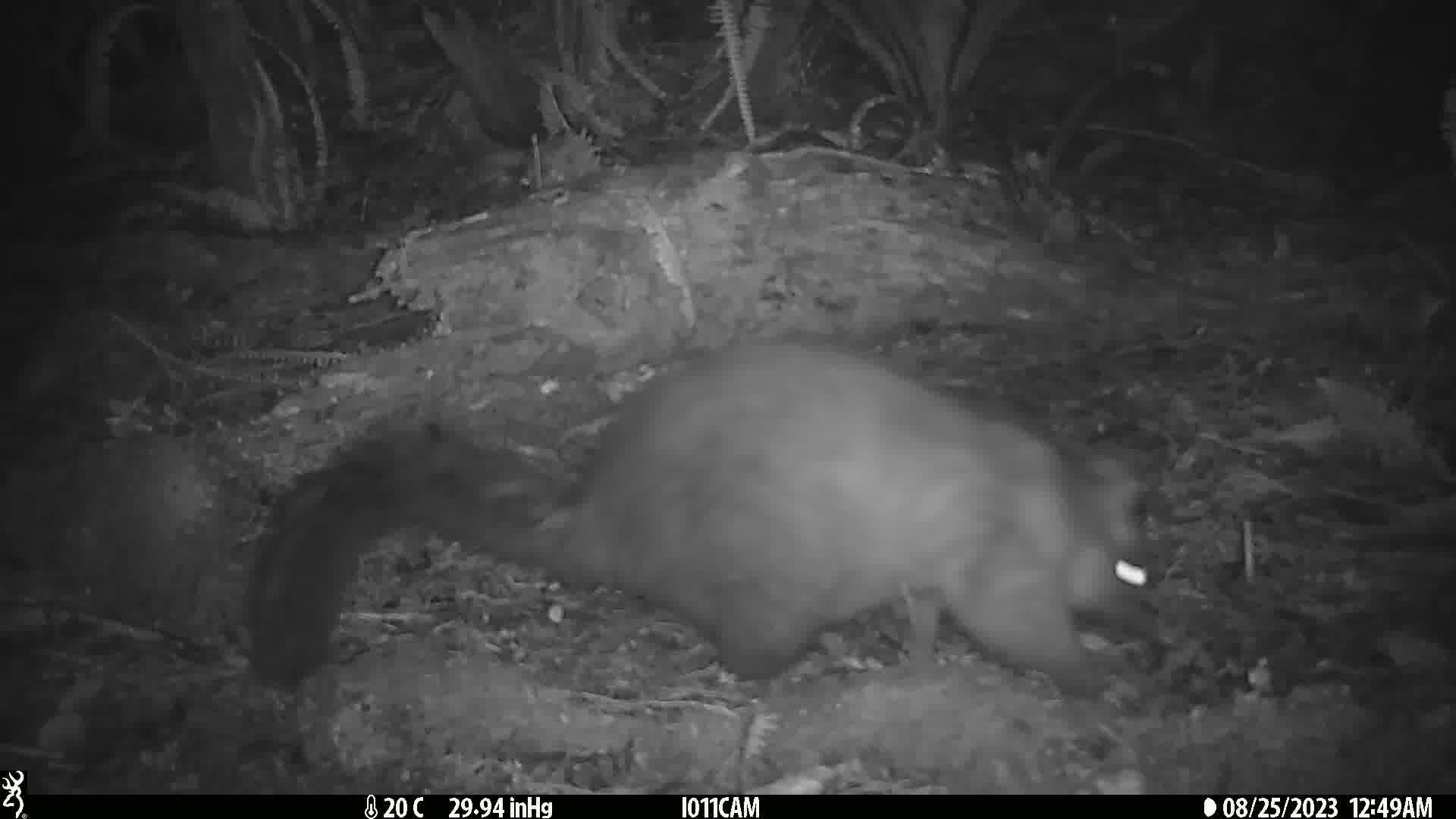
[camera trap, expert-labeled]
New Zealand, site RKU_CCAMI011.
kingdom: Animalia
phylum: Chordata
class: Mammalia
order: Diprotodontia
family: Phalangeridae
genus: Trichosurus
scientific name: Trichosurus vulpecula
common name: common brushtail possum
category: possum